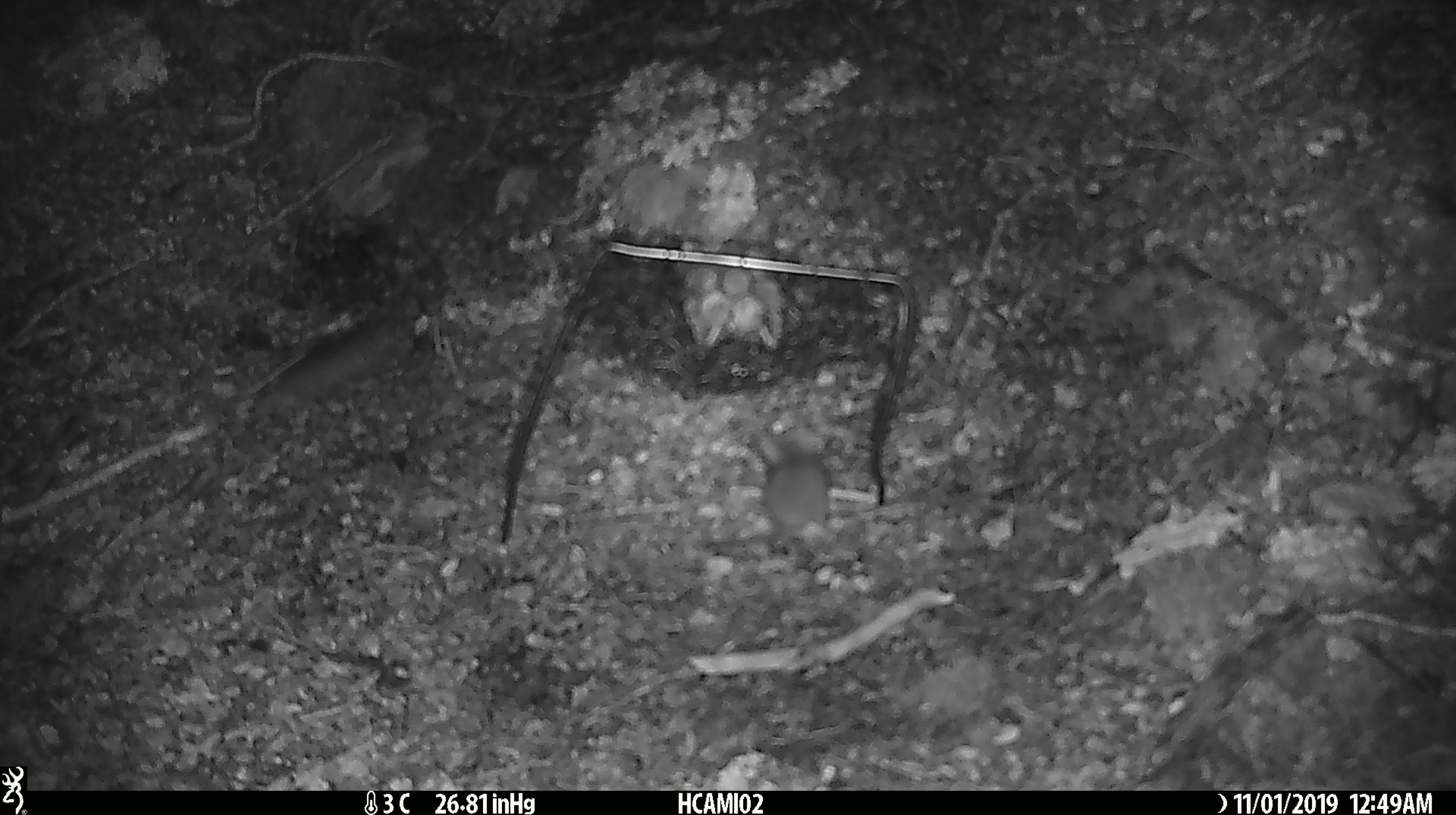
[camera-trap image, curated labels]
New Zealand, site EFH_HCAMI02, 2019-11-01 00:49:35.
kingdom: Animalia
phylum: Chordata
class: Mammalia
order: Rodentia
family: Muridae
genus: Mus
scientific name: Mus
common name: mouse